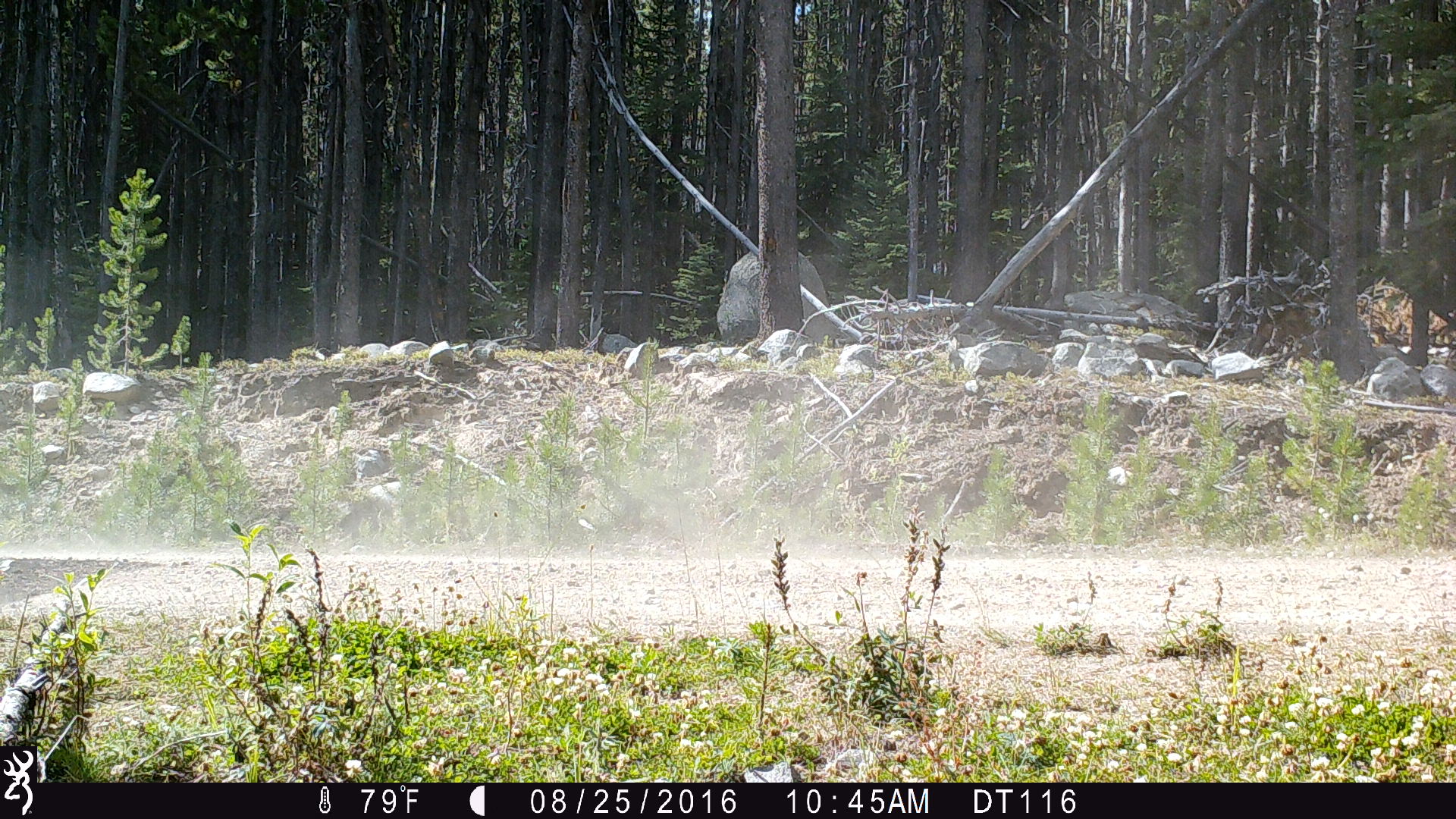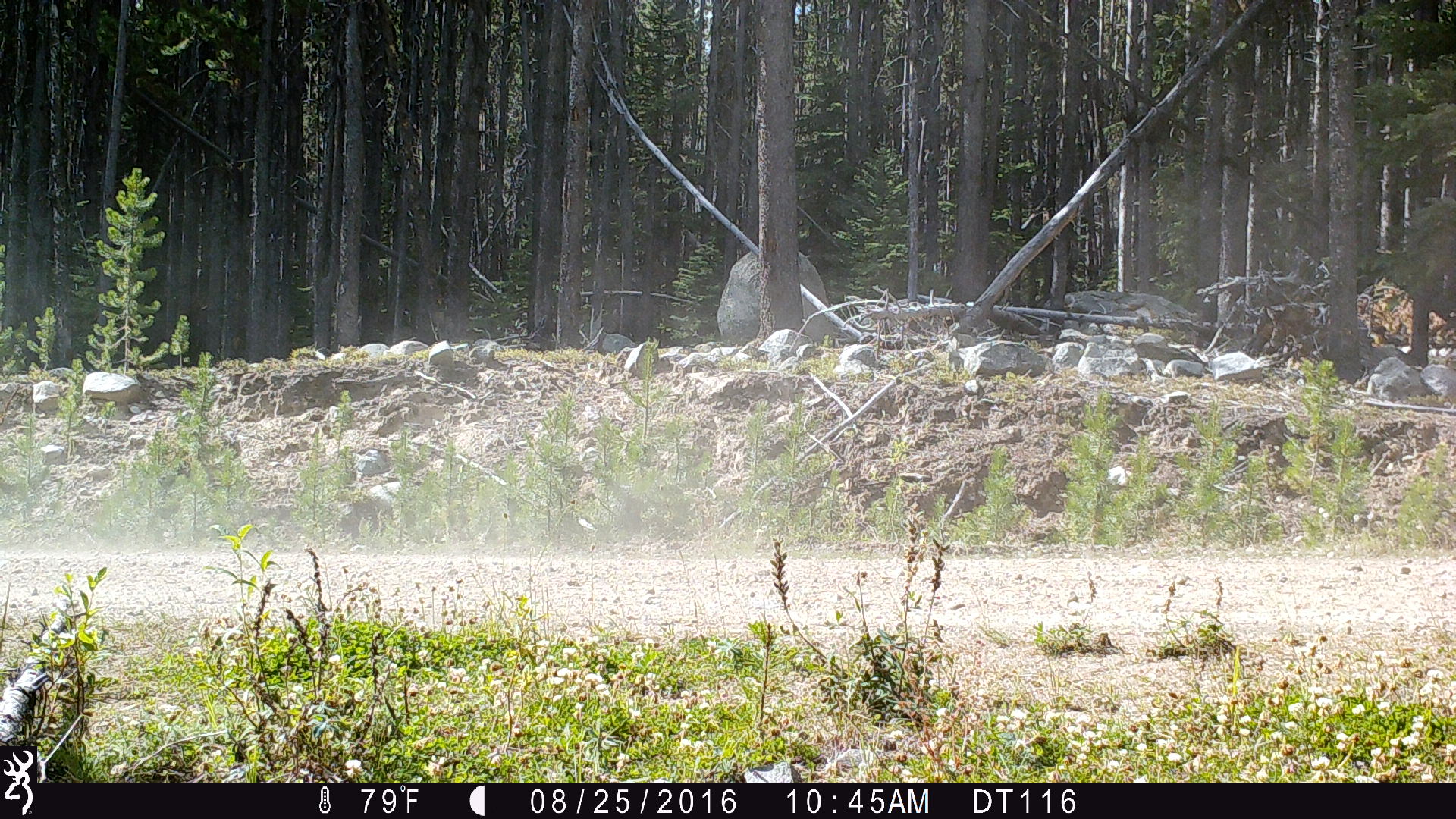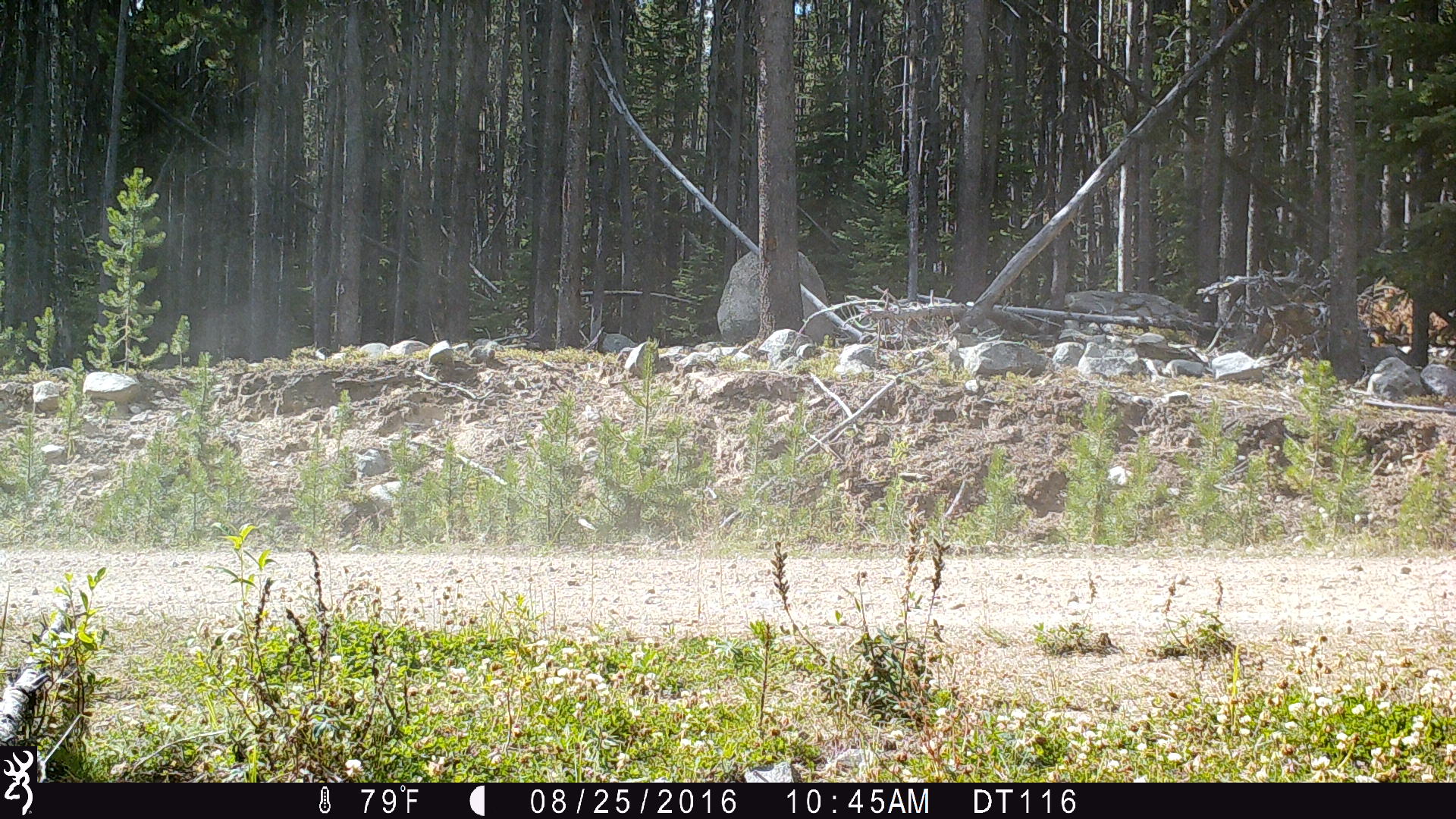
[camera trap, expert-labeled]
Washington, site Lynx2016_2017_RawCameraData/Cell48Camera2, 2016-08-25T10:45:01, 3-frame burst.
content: unidentified animal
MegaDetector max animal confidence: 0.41